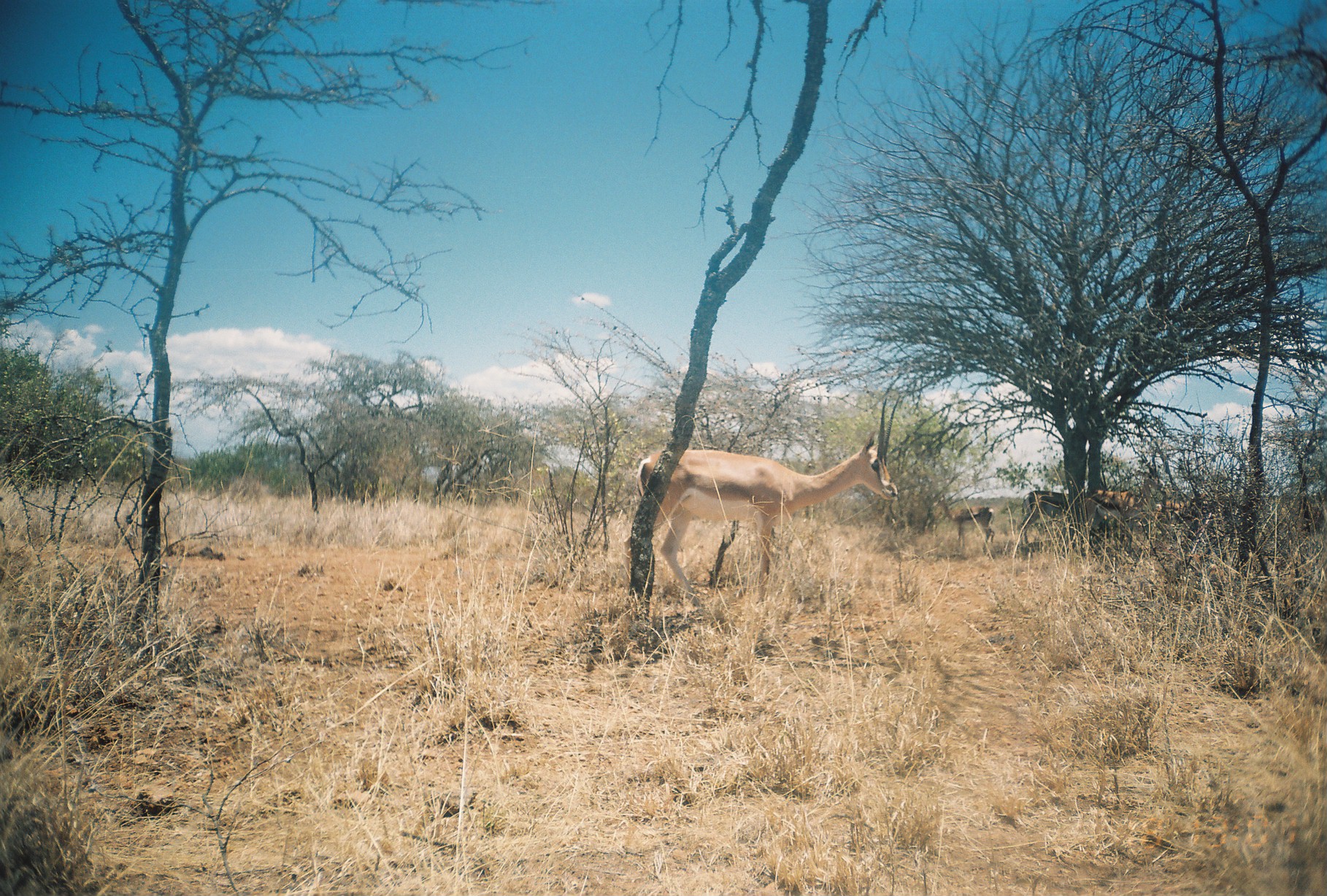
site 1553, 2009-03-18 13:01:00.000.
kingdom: Animalia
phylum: Chordata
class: Mammalia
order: Artiodactyla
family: Bovidae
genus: Nanger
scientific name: Nanger granti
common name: grant's gazelle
Nanger granti (grant's gazelle), count 5.